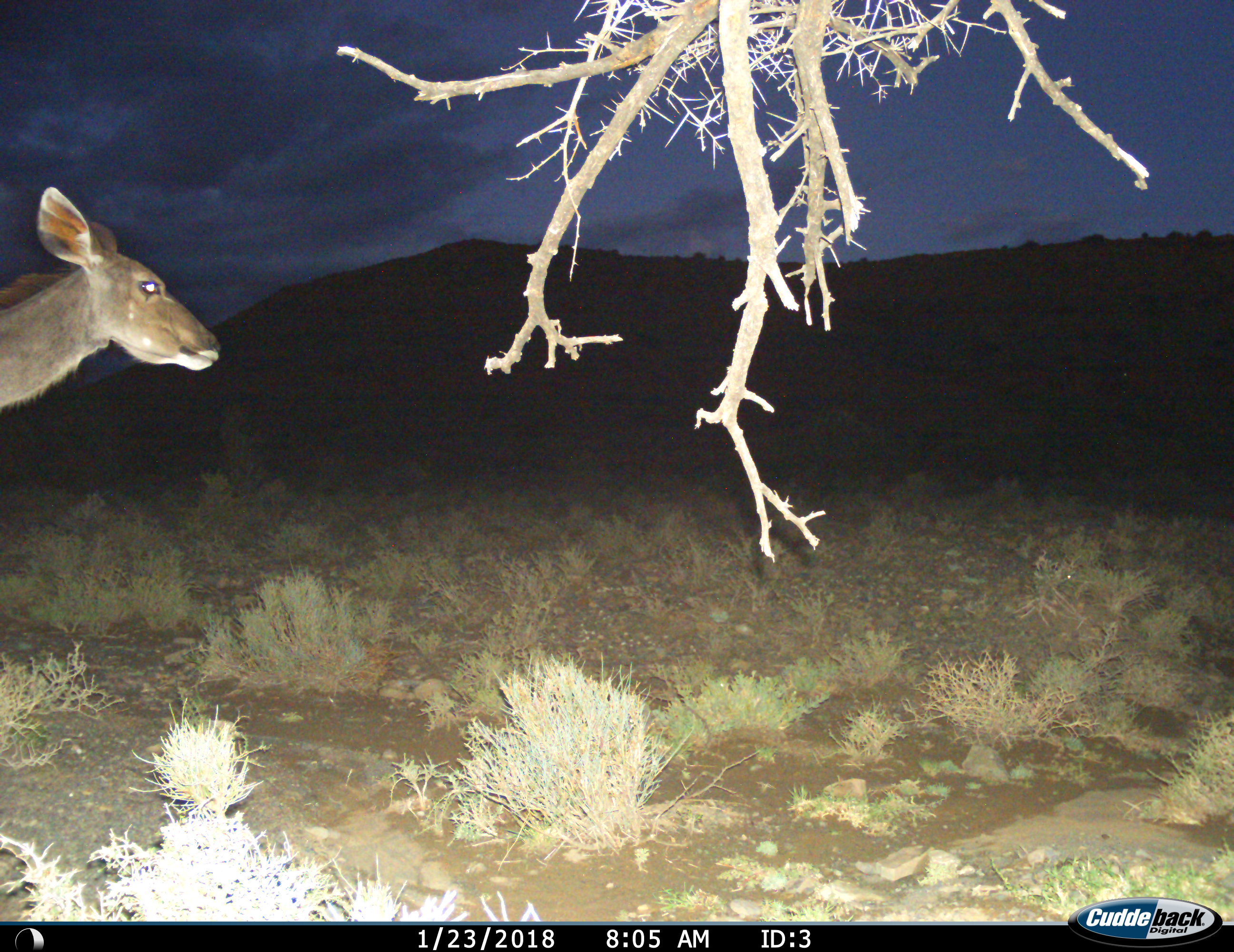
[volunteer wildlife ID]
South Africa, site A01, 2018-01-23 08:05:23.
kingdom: Animalia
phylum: Chordata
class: Mammalia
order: Artiodactyla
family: Bovidae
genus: Tragelaphus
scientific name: Tragelaphus strepsiceros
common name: greater kudu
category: kudu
Kudu (greater kudu) (Tragelaphus strepsiceros), count 1. Behavior (volunteer vote fractions): standing 67%, resting 0%, moving 44%, interacting 0%. Young present (vote fraction): 0%. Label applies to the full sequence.